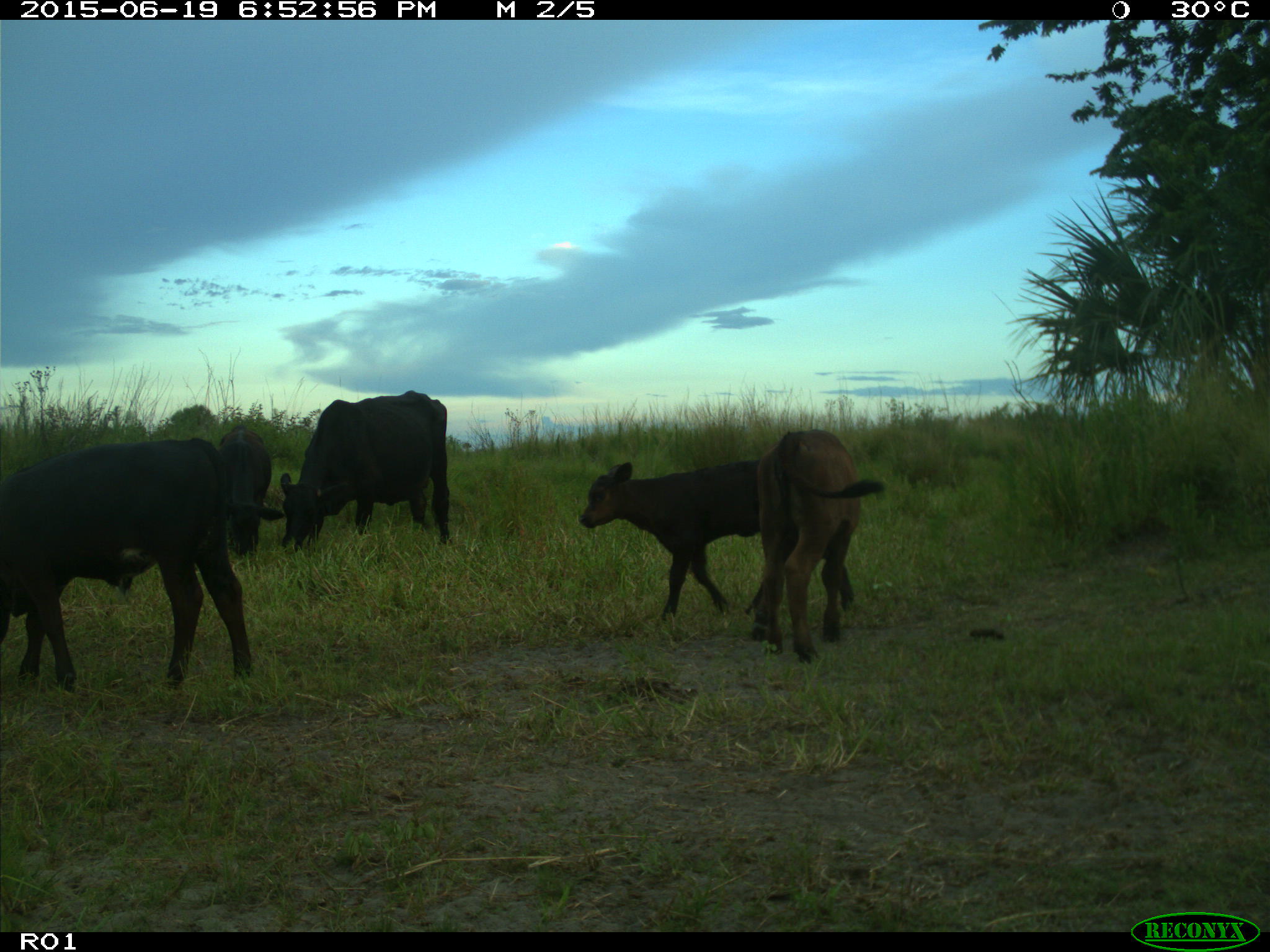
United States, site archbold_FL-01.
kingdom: Animalia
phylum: Chordata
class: Mammalia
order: Artiodactyla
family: Bovidae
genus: Bos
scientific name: Bos taurus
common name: domestic cow